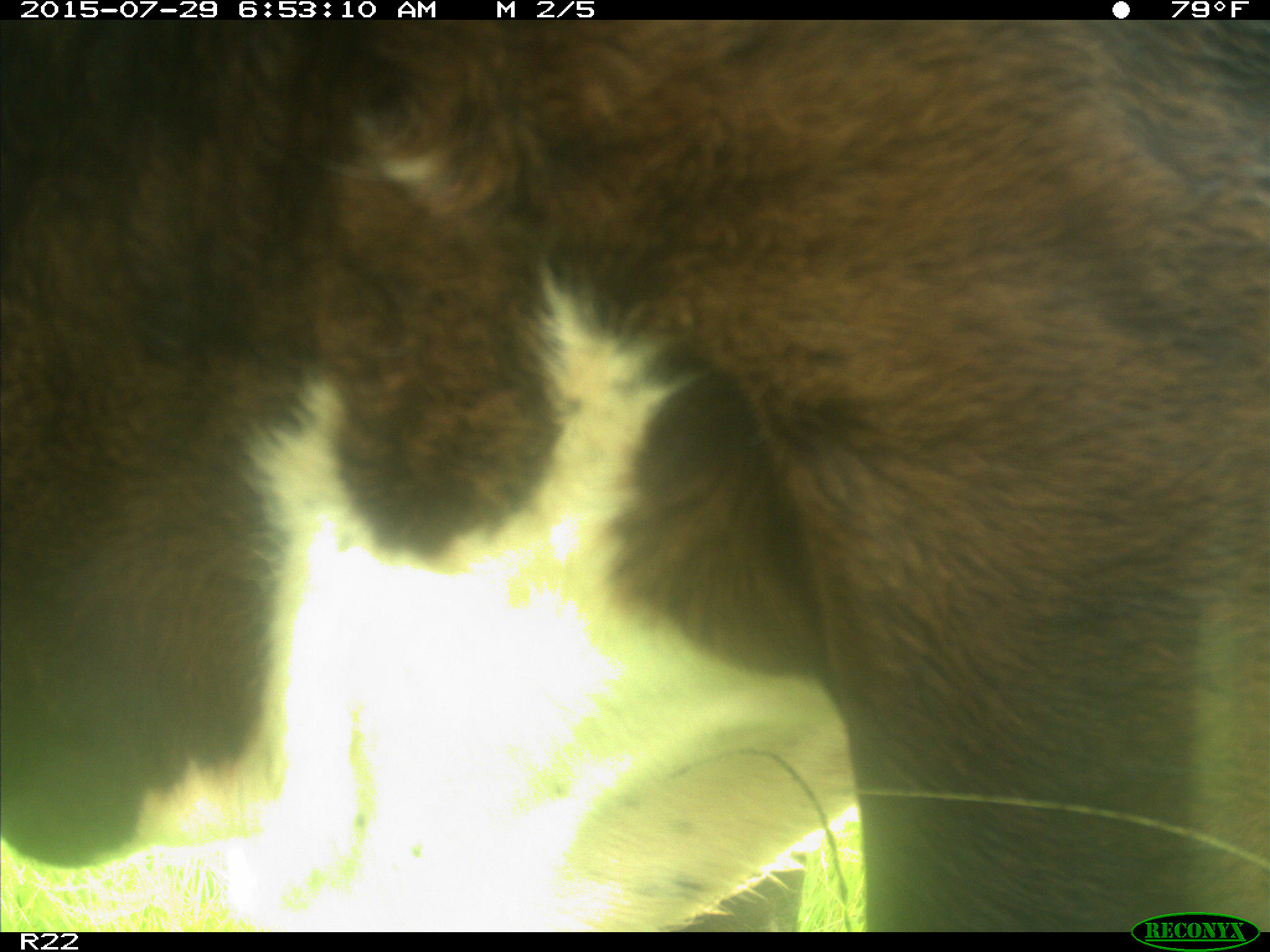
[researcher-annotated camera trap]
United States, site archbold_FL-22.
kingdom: Animalia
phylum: Chordata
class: Mammalia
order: Artiodactyla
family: Bovidae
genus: Bos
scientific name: Bos taurus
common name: domestic cow